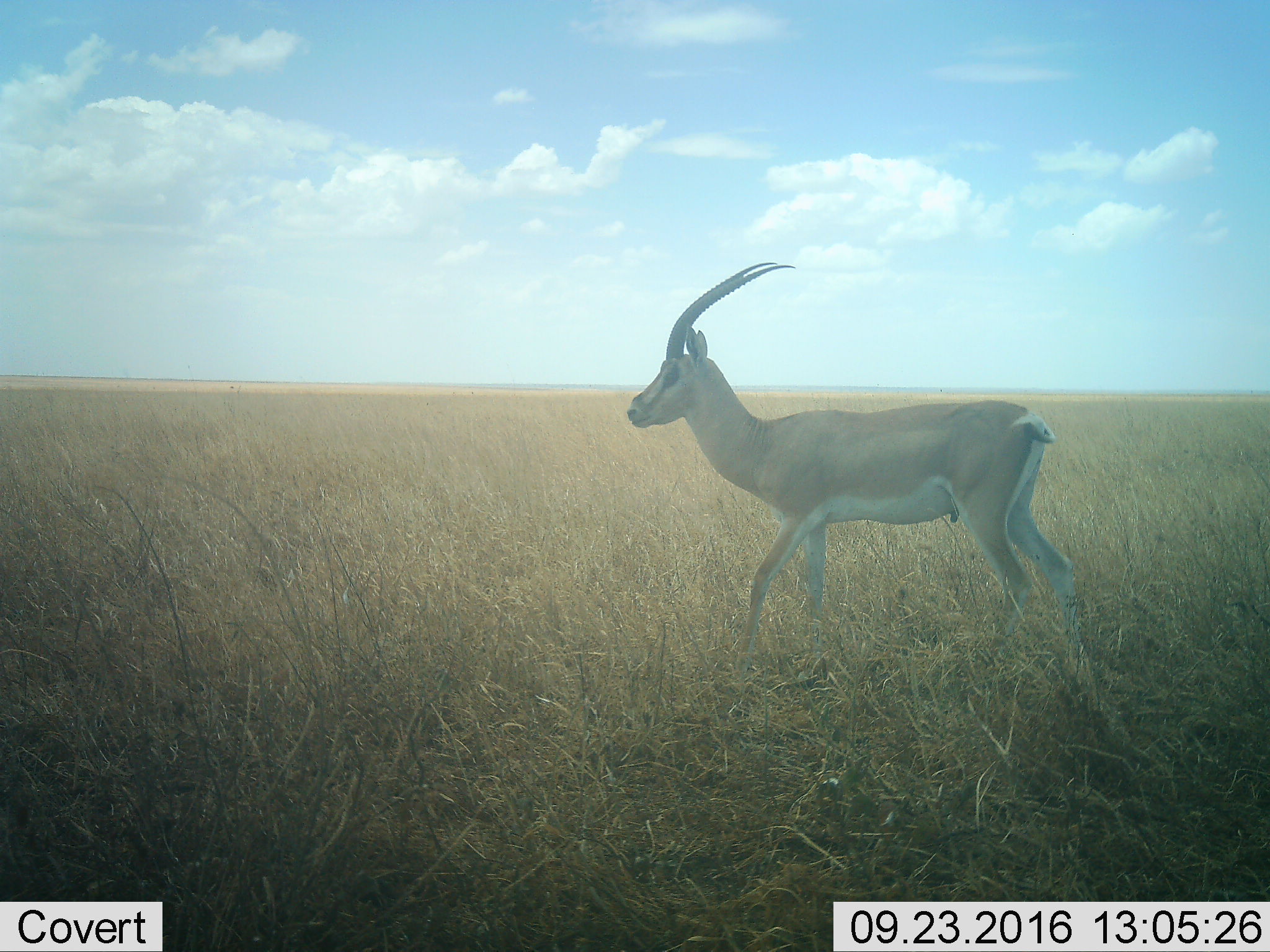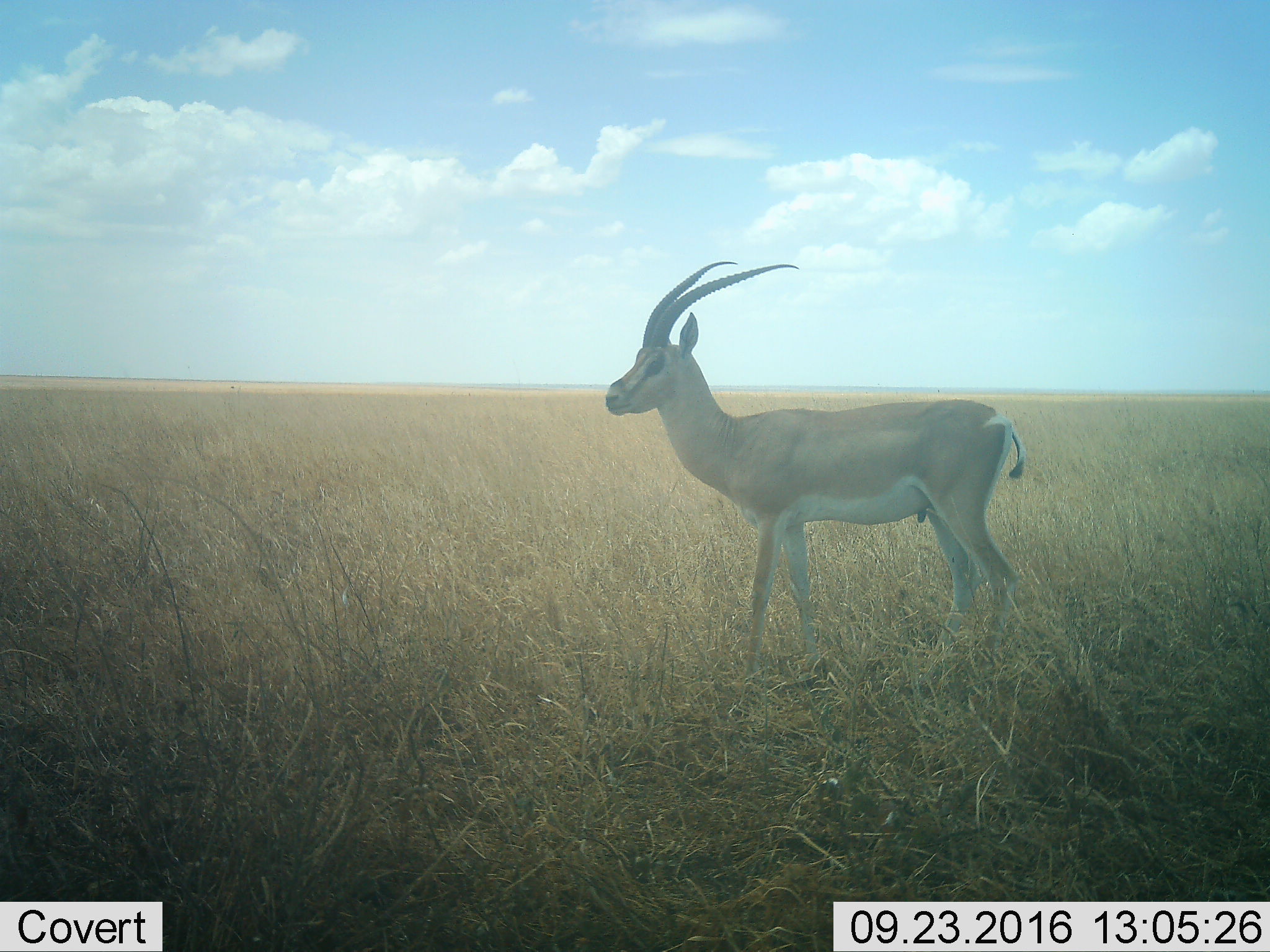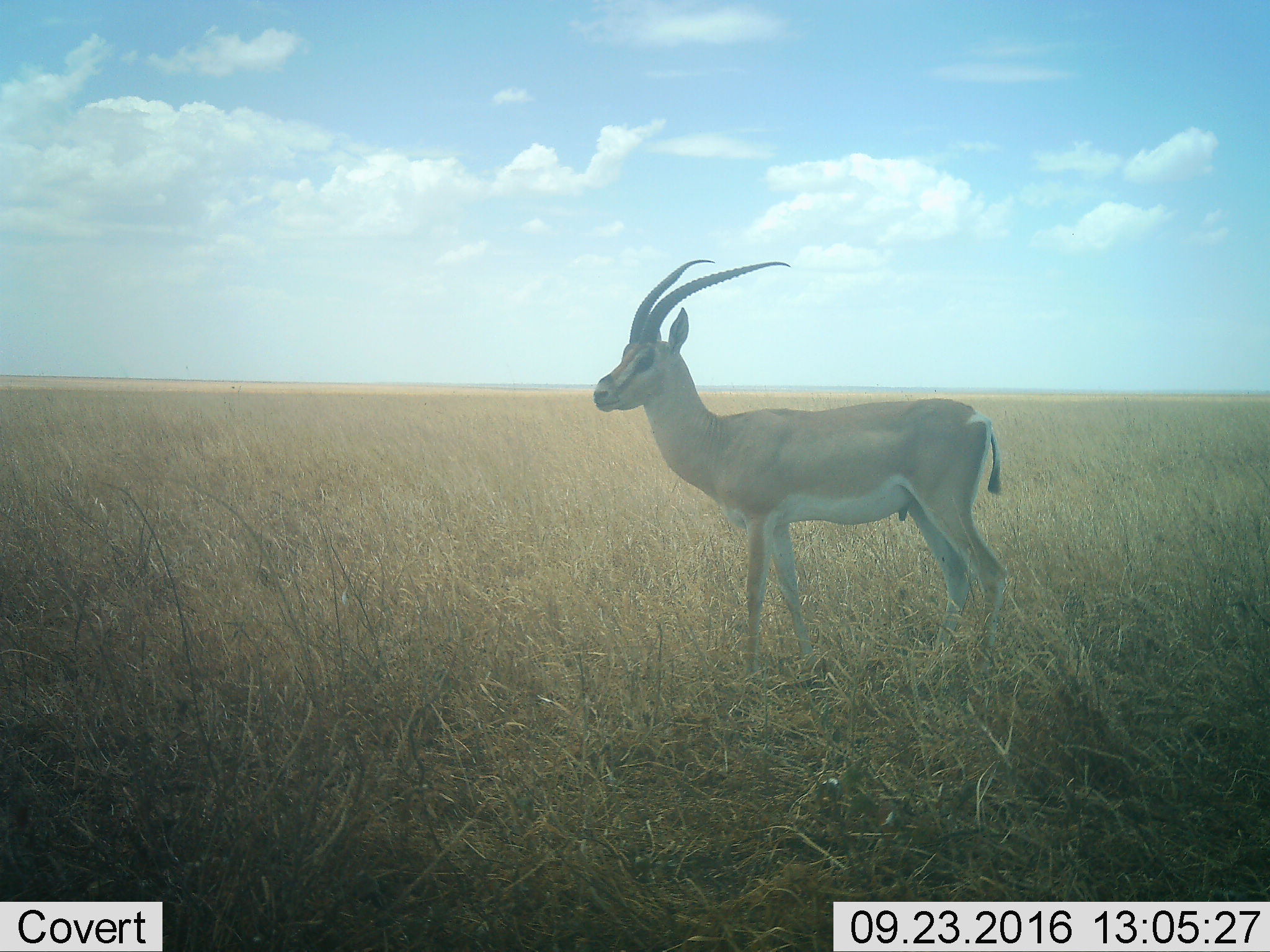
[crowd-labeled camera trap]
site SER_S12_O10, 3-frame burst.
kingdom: Animalia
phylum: Chordata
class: Mammalia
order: Artiodactyla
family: Bovidae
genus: Nanger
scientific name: Nanger granti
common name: grant's gazelle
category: gazellegrants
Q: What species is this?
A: Gazellegrants (grant's gazelle) (Nanger granti).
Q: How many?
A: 1.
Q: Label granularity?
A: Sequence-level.